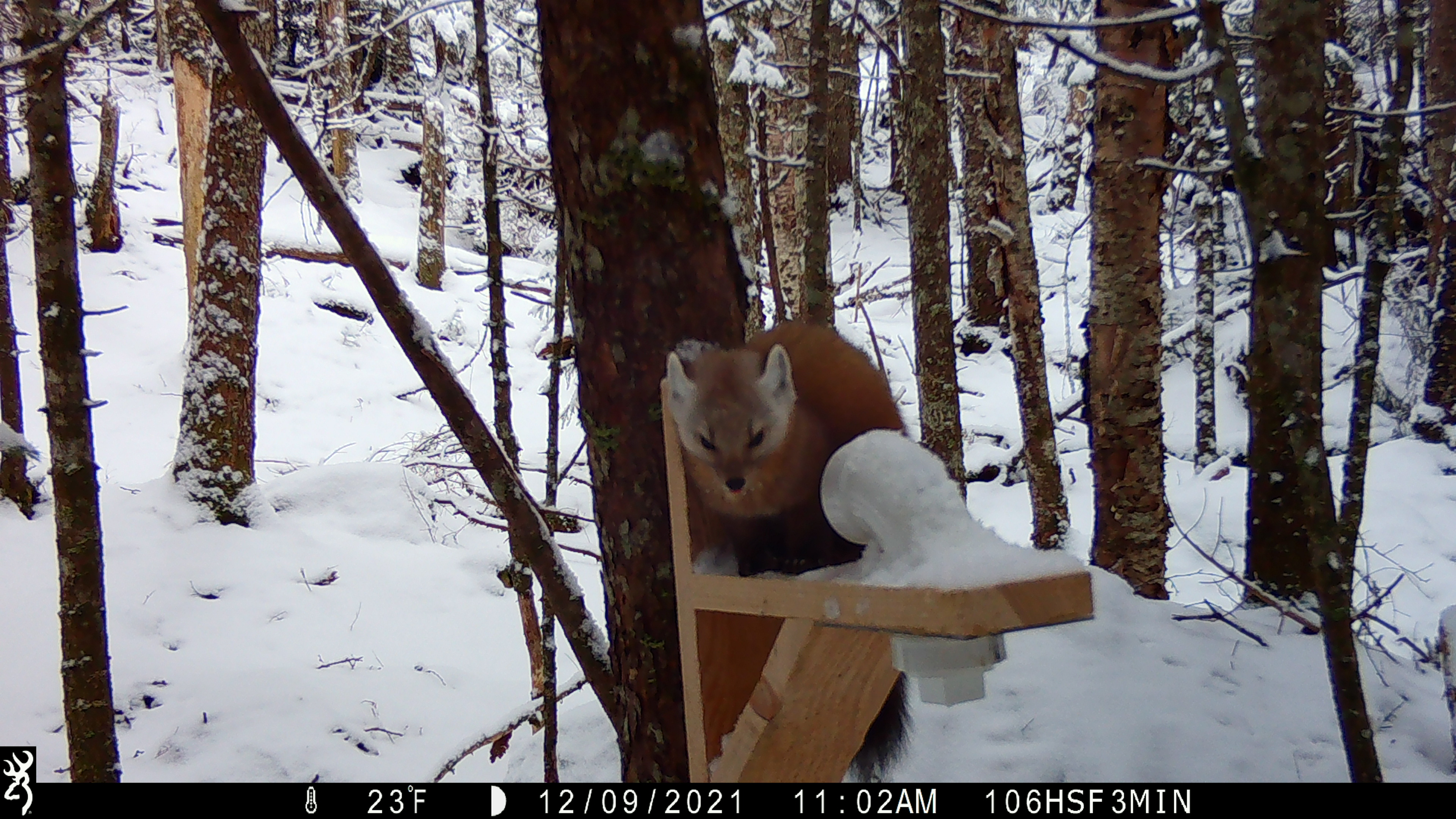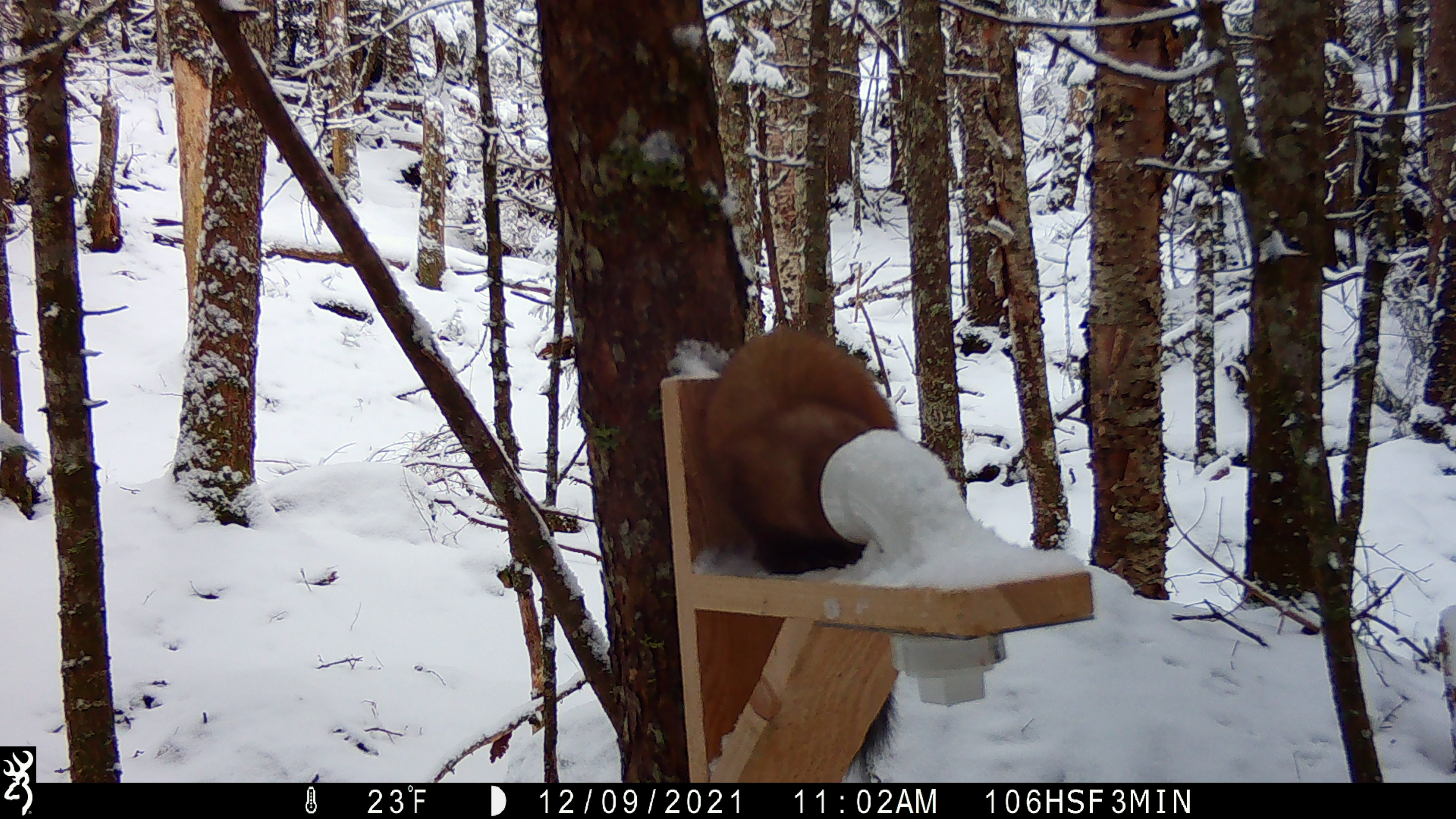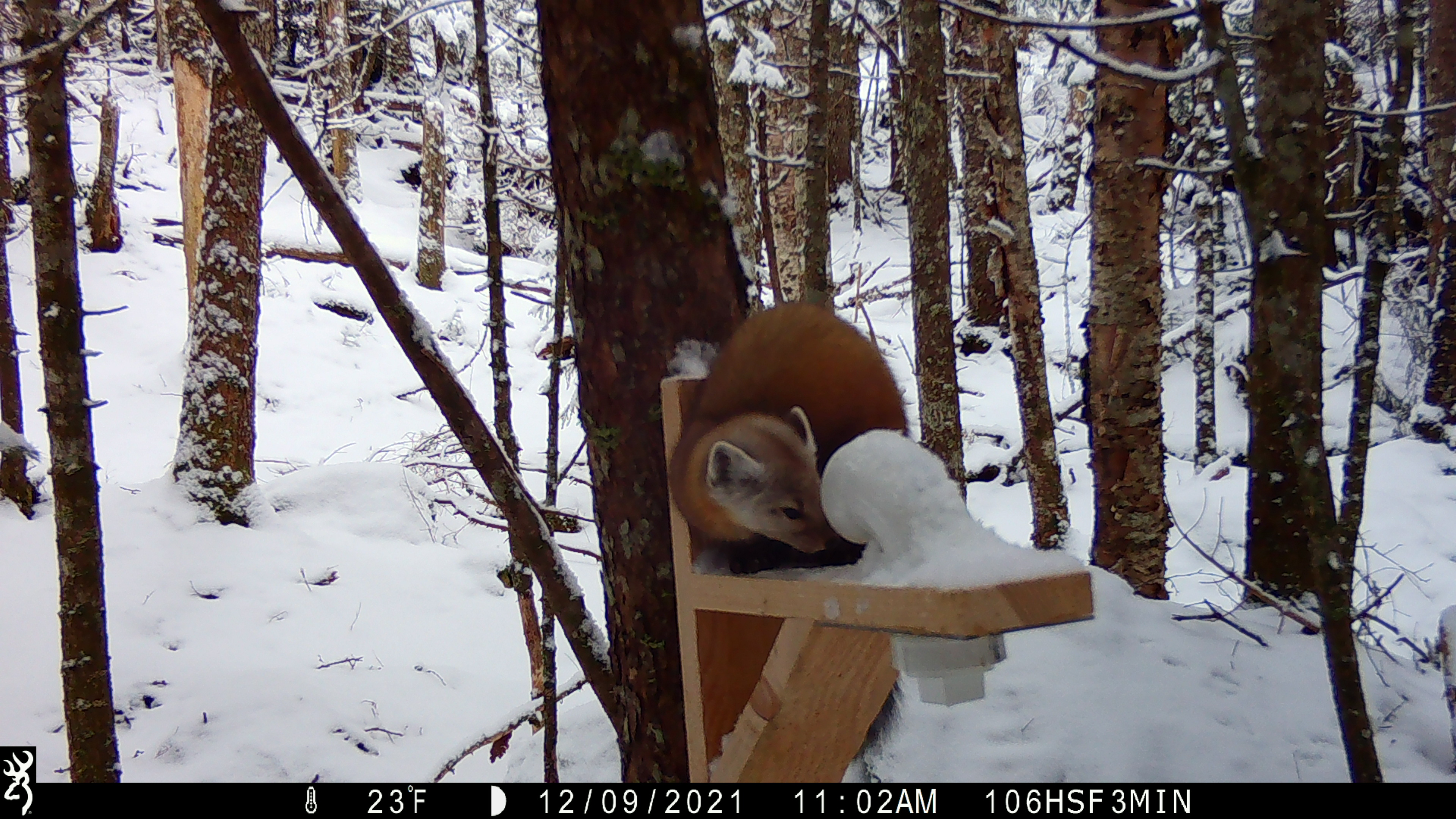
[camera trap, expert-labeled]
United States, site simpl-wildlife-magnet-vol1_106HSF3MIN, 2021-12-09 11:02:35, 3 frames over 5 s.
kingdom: Animalia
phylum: Chordata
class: Mammalia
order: Carnivora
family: Mustelidae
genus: Martes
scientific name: Martes americana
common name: american marten